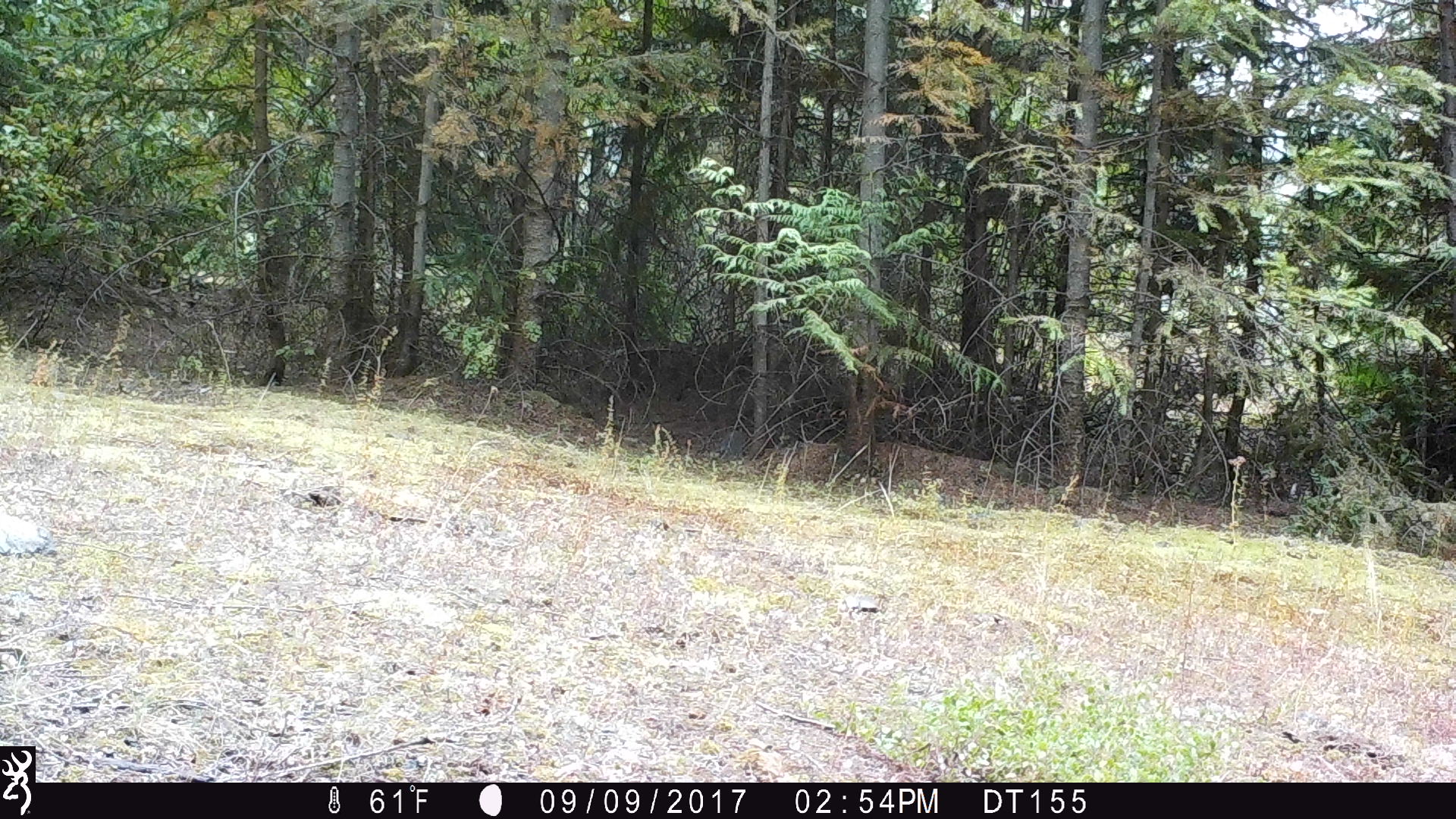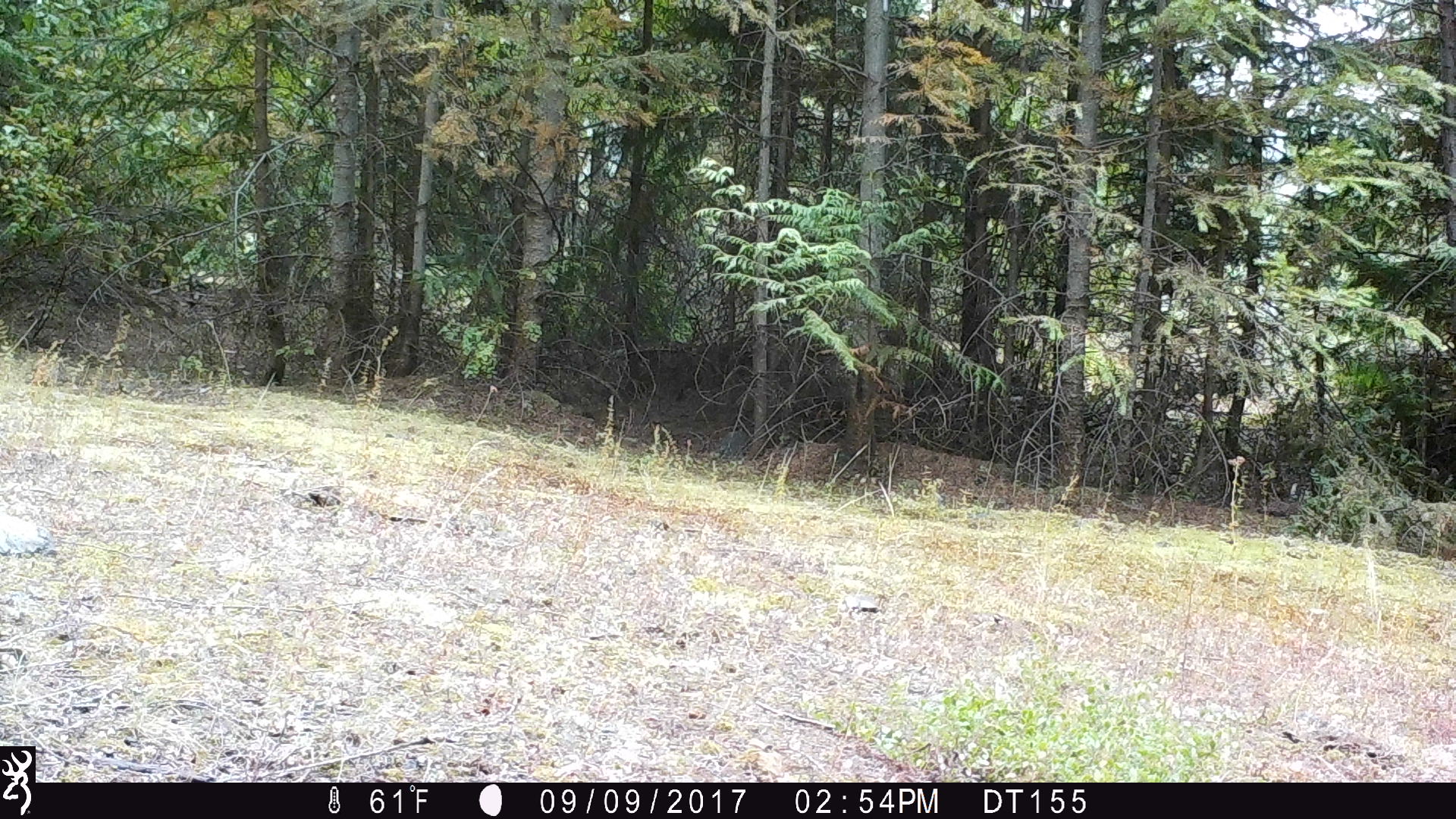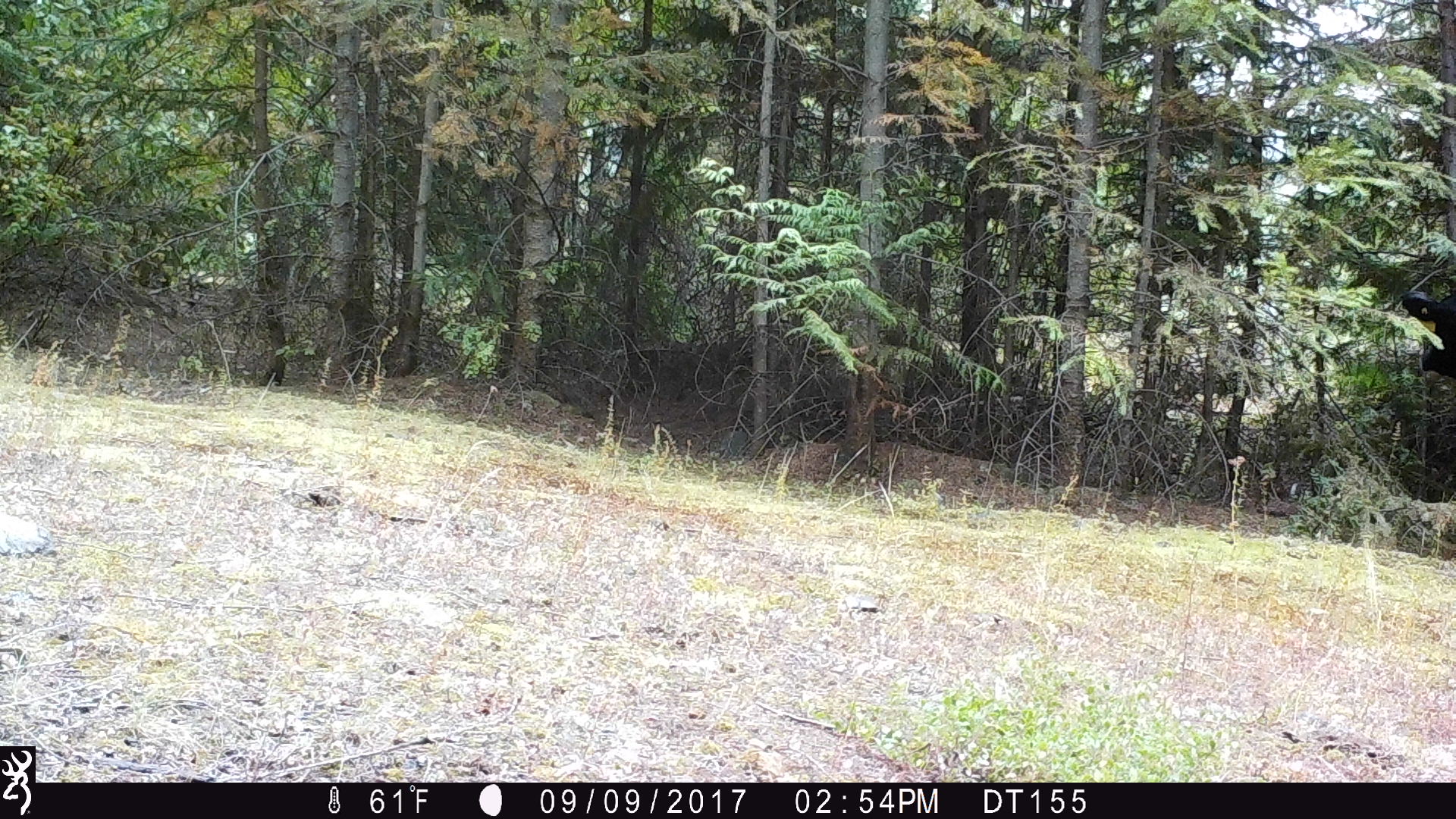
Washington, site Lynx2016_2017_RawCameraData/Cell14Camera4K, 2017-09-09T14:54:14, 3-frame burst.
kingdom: Animalia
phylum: Chordata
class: Mammalia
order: Artiodactyla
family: Bovidae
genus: Bos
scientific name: Bos taurus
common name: domestic cattle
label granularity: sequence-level